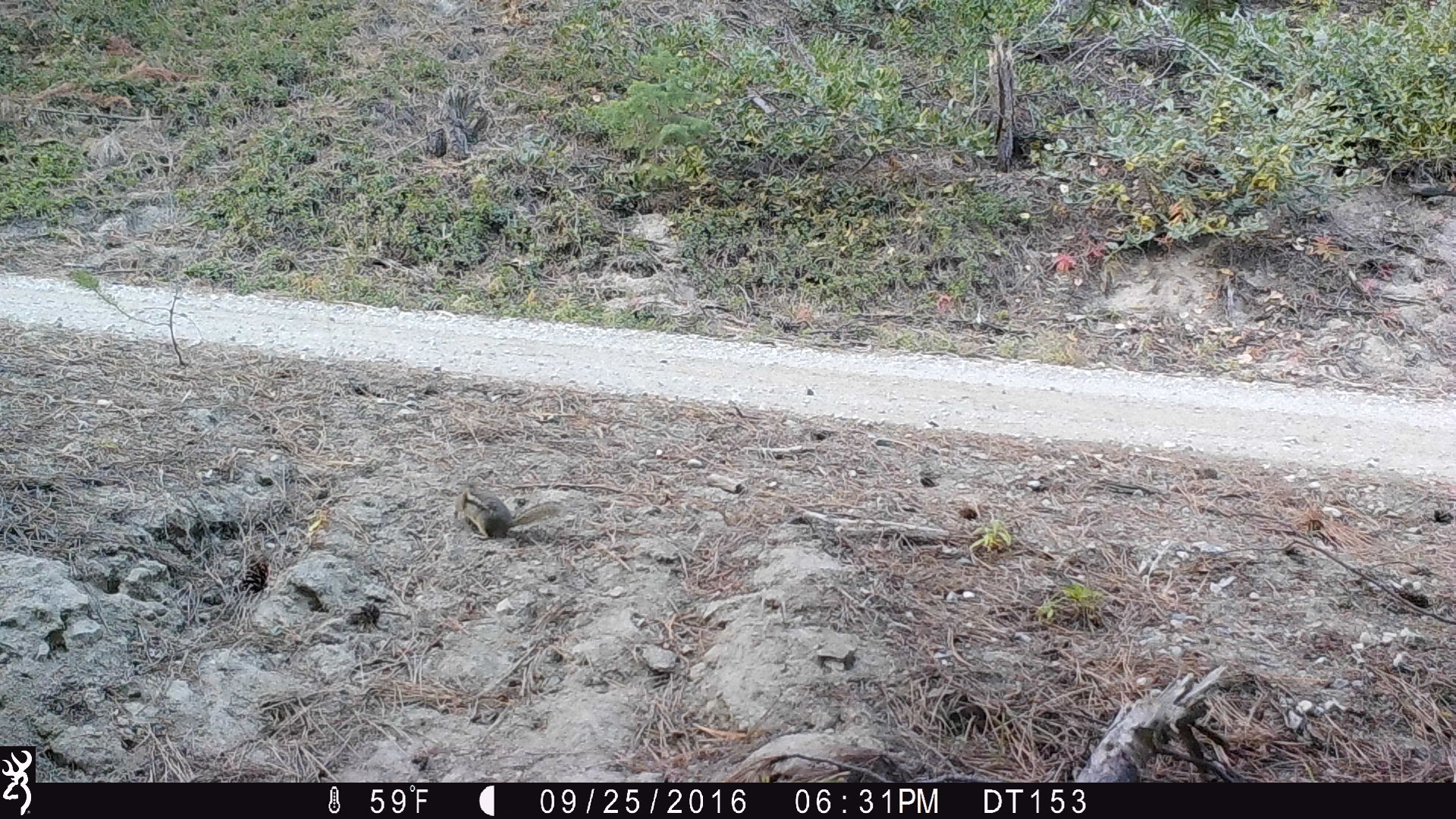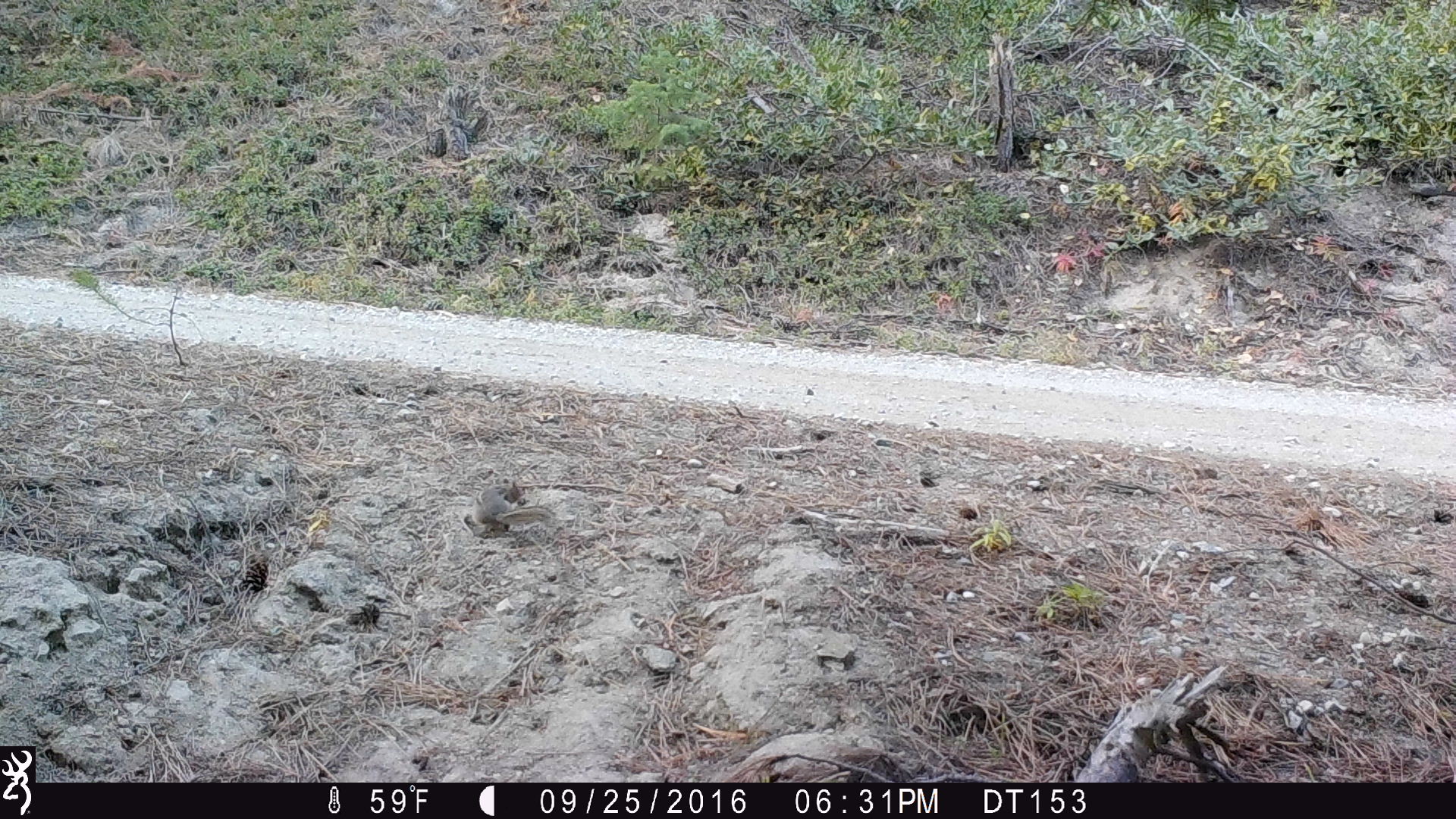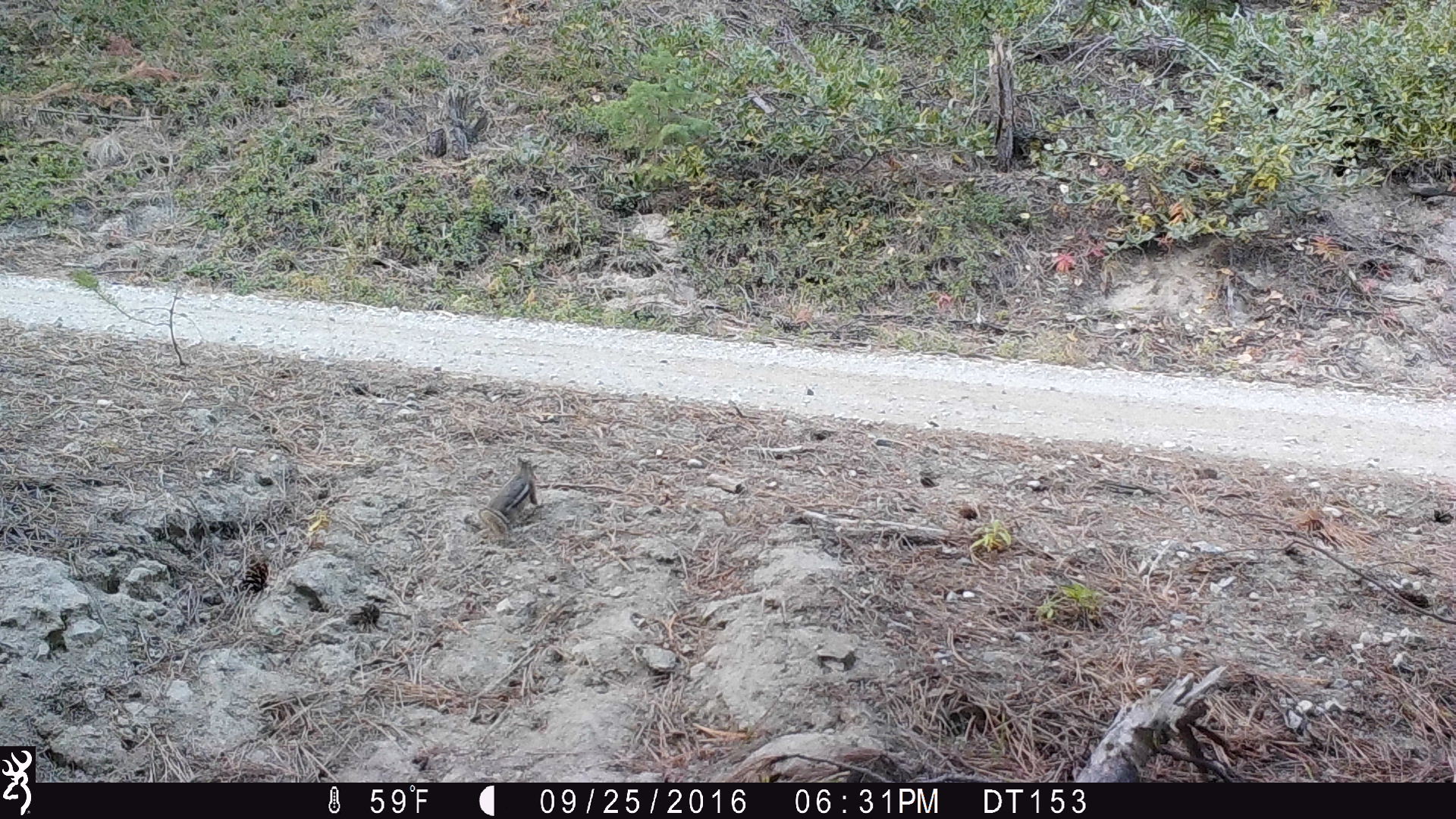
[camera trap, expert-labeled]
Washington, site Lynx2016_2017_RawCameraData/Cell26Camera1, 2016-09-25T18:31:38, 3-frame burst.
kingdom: Animalia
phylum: Chordata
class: Mammalia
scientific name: Mammalia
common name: small mammal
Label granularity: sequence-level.